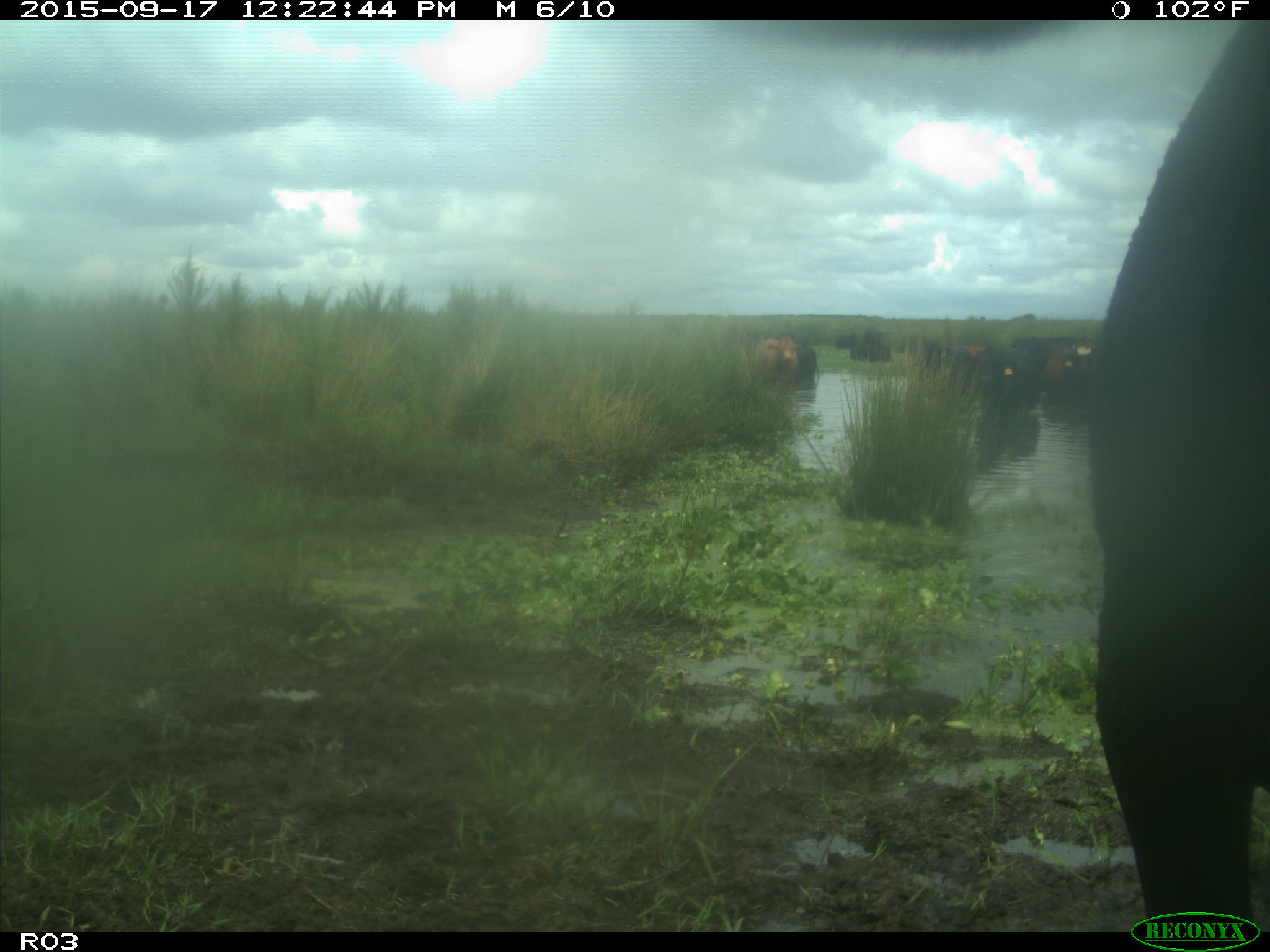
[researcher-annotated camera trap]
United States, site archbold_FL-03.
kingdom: Animalia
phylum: Chordata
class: Mammalia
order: Artiodactyla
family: Bovidae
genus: Bos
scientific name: Bos taurus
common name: domestic cow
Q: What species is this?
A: Bos taurus (domestic cow).